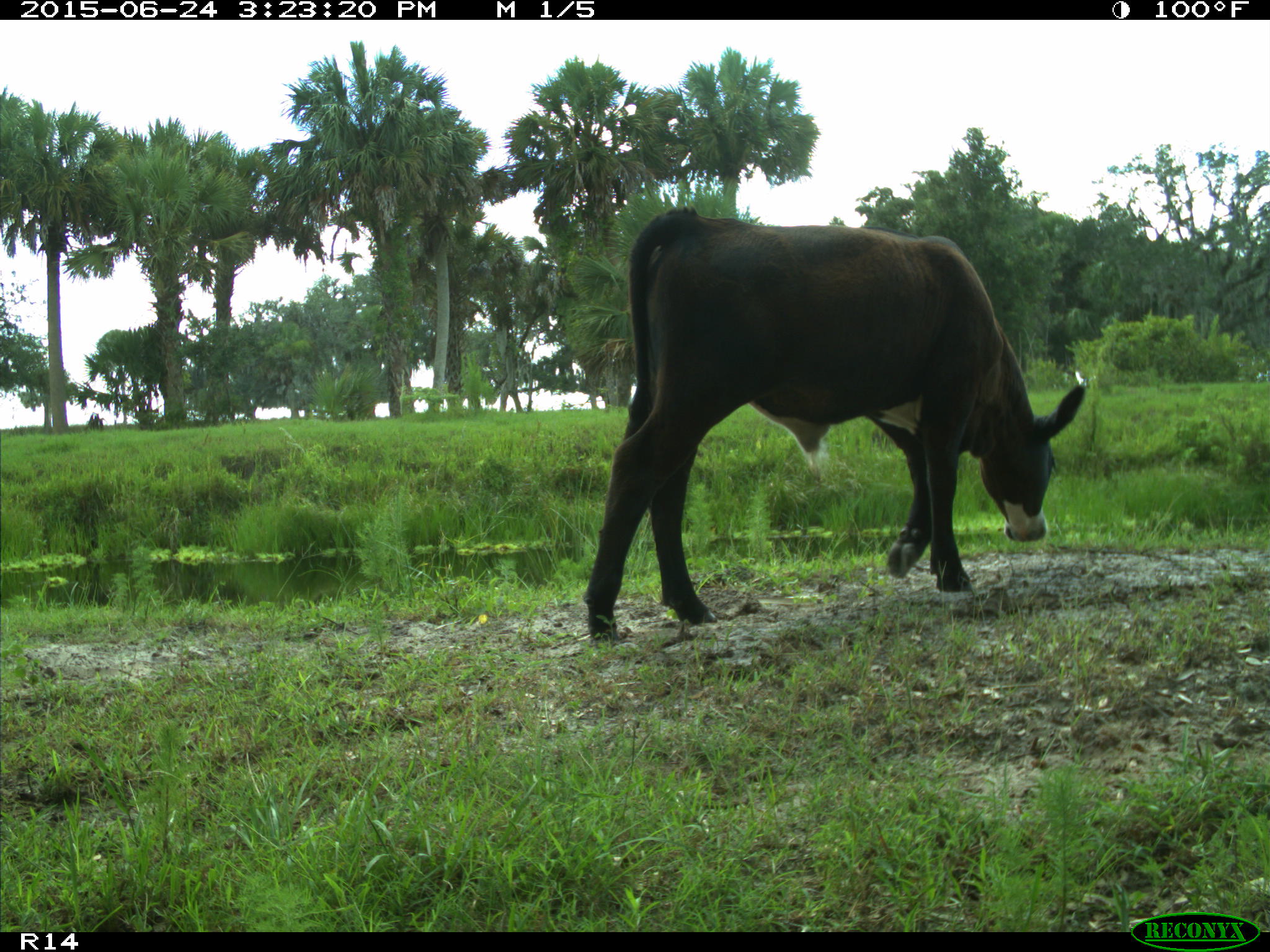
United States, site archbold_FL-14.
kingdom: Animalia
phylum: Chordata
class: Mammalia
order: Artiodactyla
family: Bovidae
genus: Bos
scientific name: Bos taurus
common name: domestic cow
Bos taurus (domestic cow).